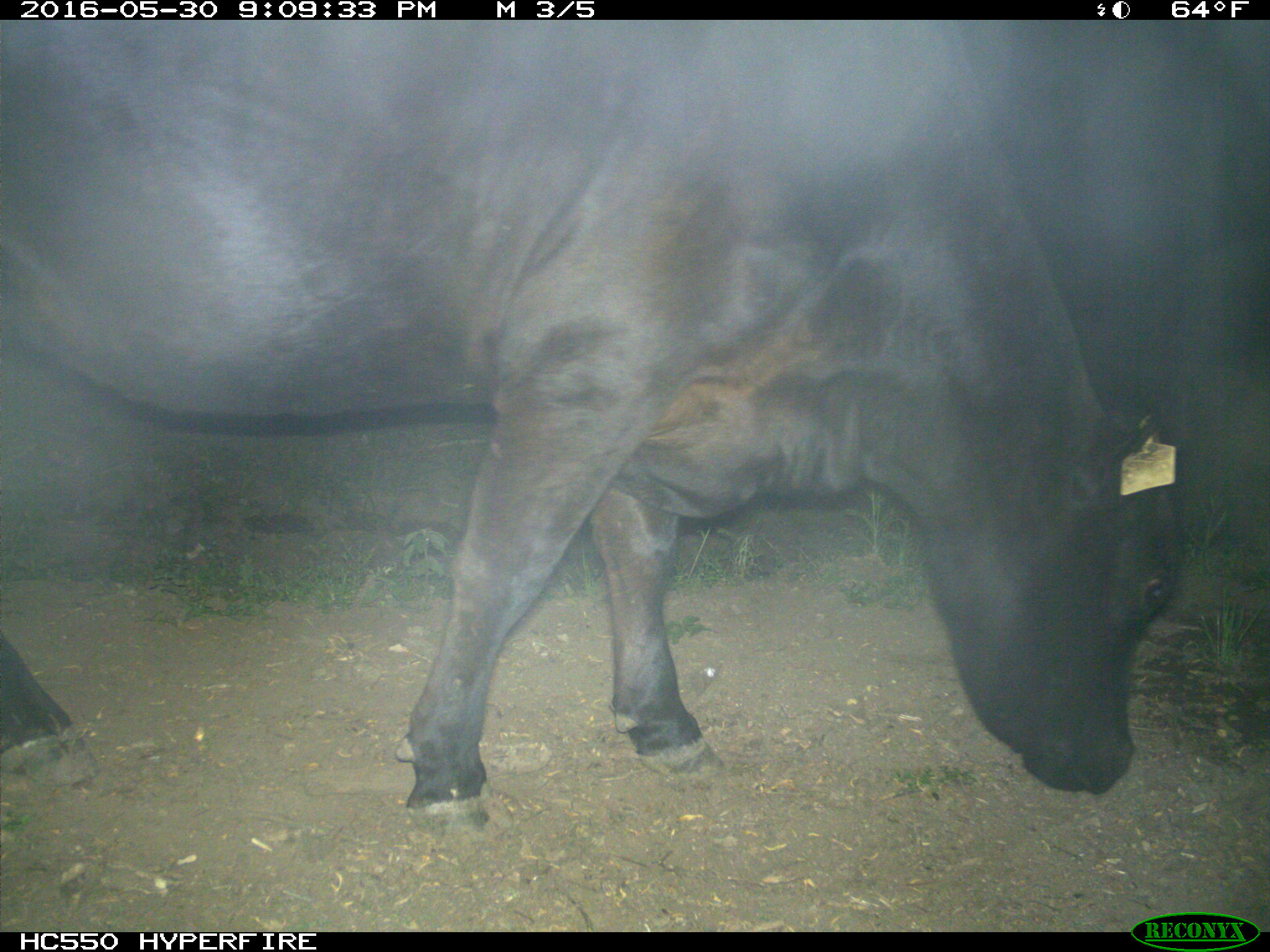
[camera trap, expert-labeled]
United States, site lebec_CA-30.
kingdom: Animalia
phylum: Chordata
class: Mammalia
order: Artiodactyla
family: Bovidae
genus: Bos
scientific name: Bos taurus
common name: domestic cow